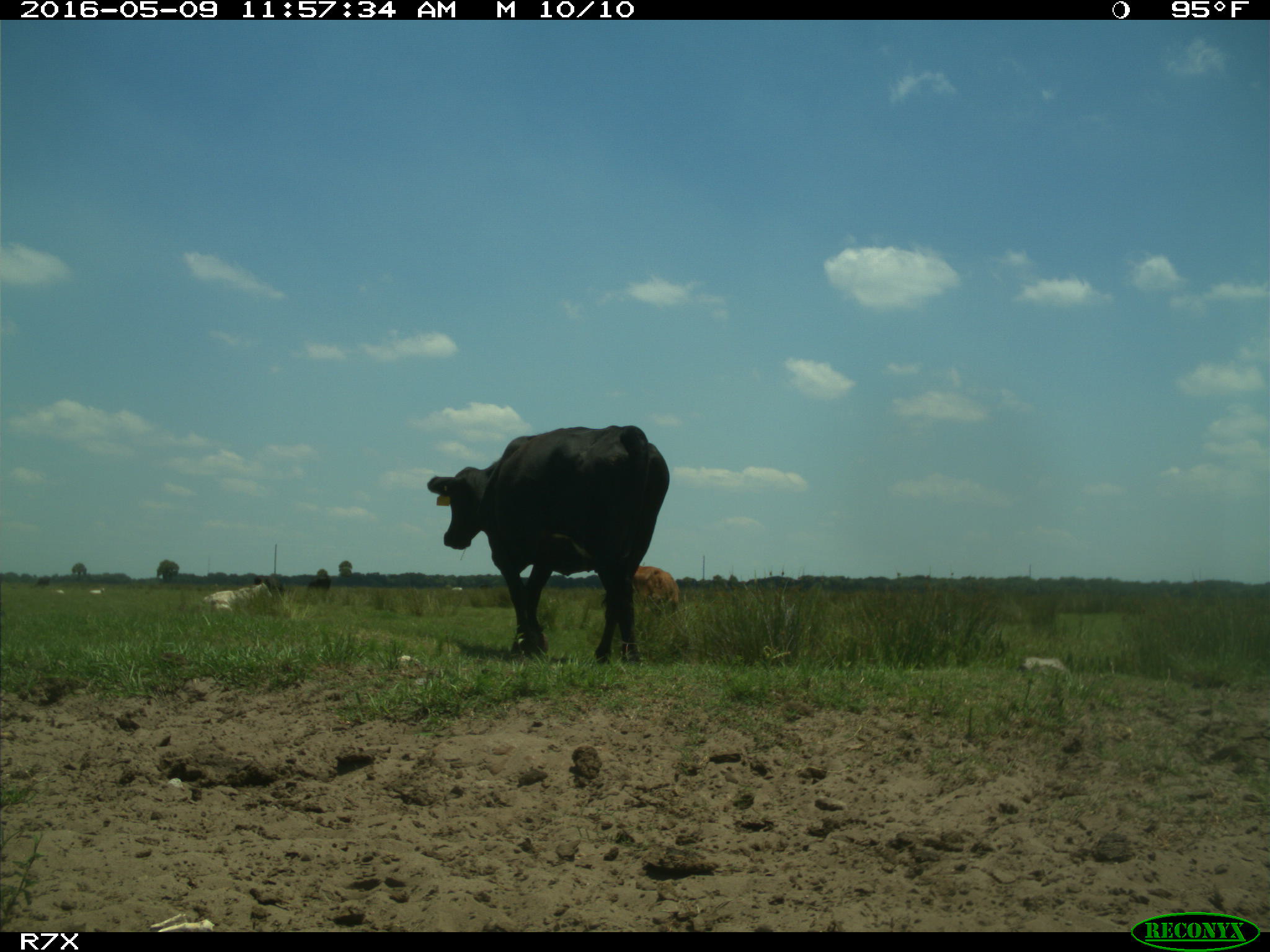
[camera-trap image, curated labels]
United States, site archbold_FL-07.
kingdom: Animalia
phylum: Chordata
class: Mammalia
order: Artiodactyla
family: Bovidae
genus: Bos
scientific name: Bos taurus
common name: domestic cow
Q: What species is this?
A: Bos taurus (domestic cow).